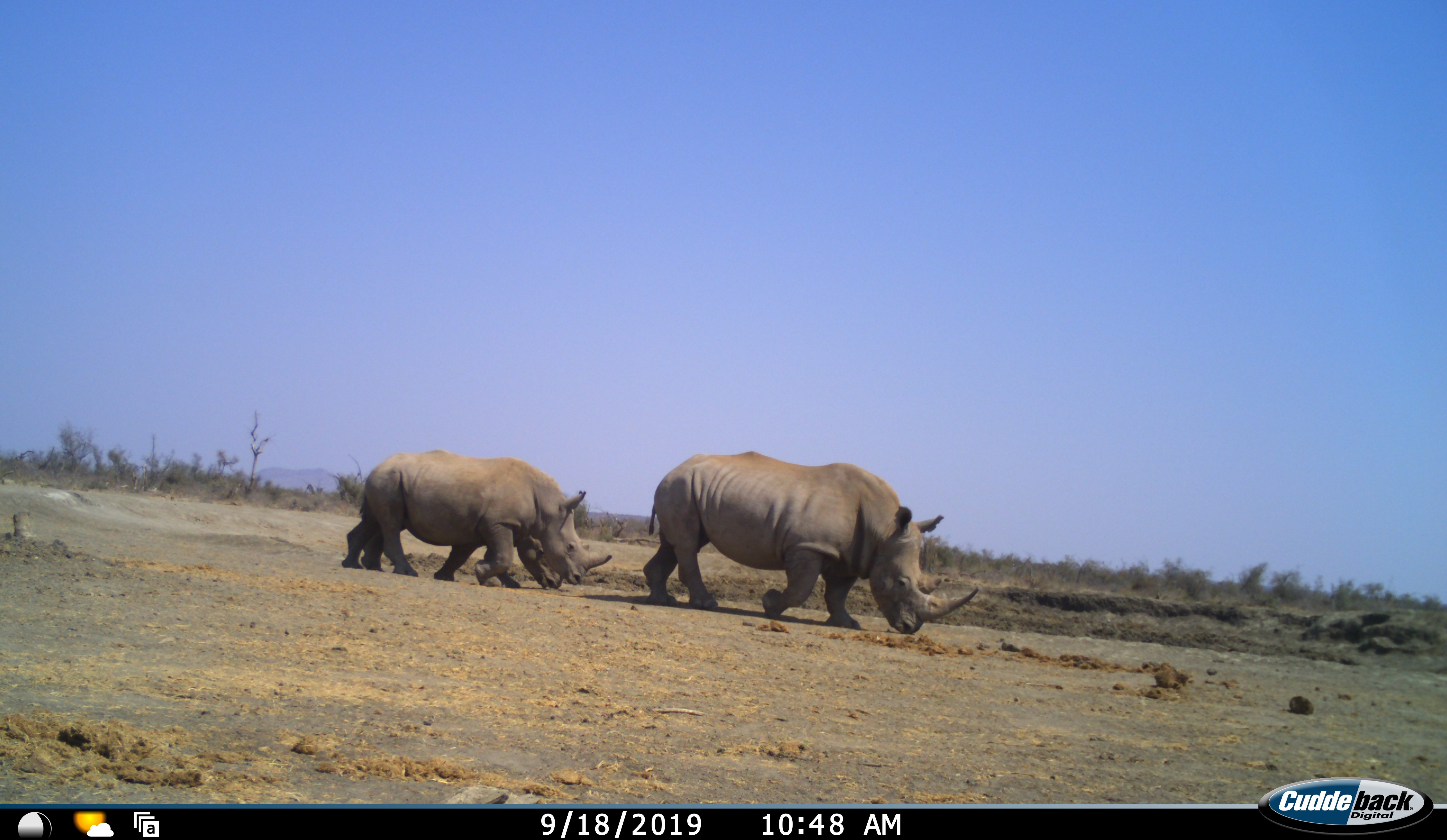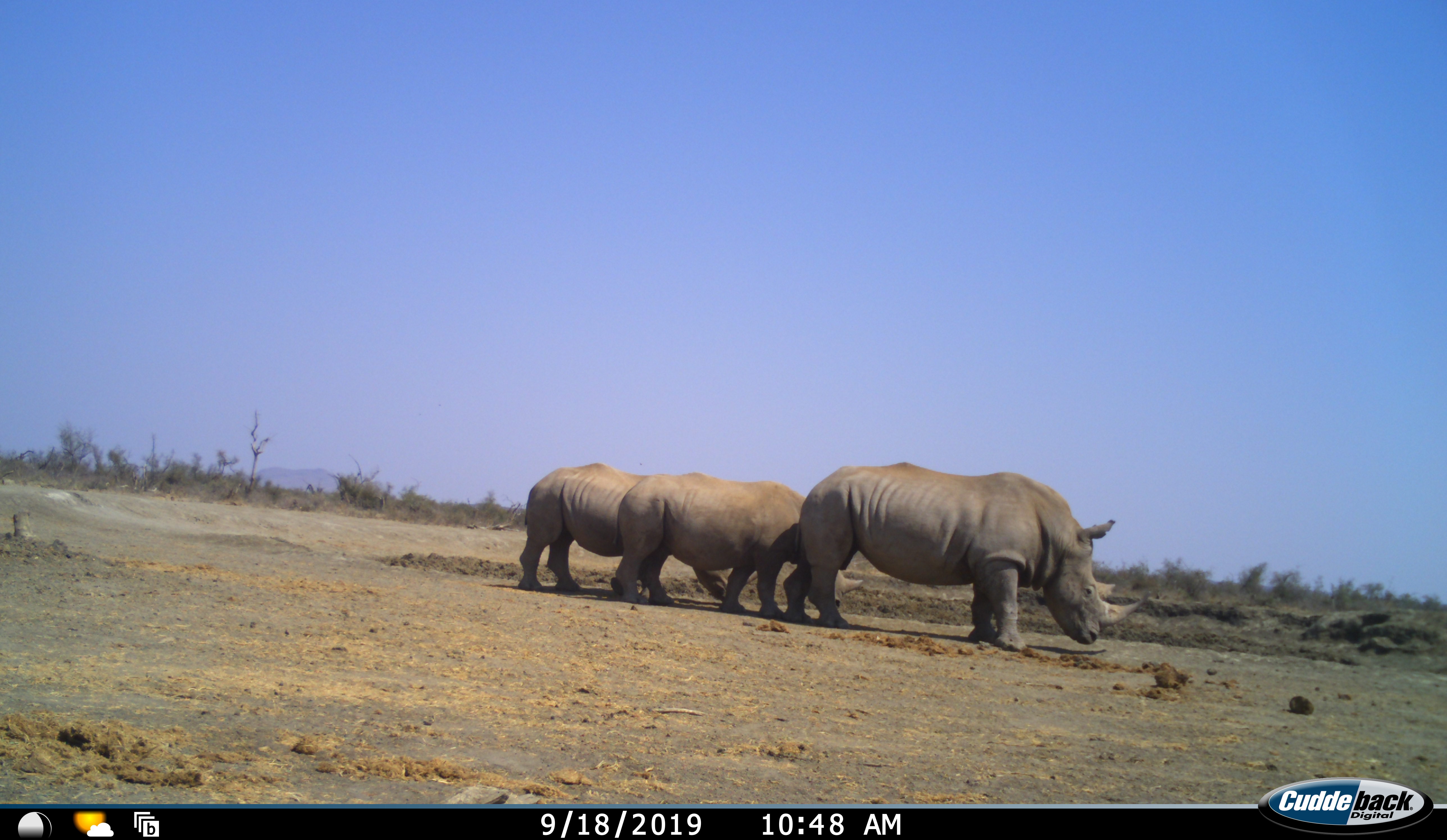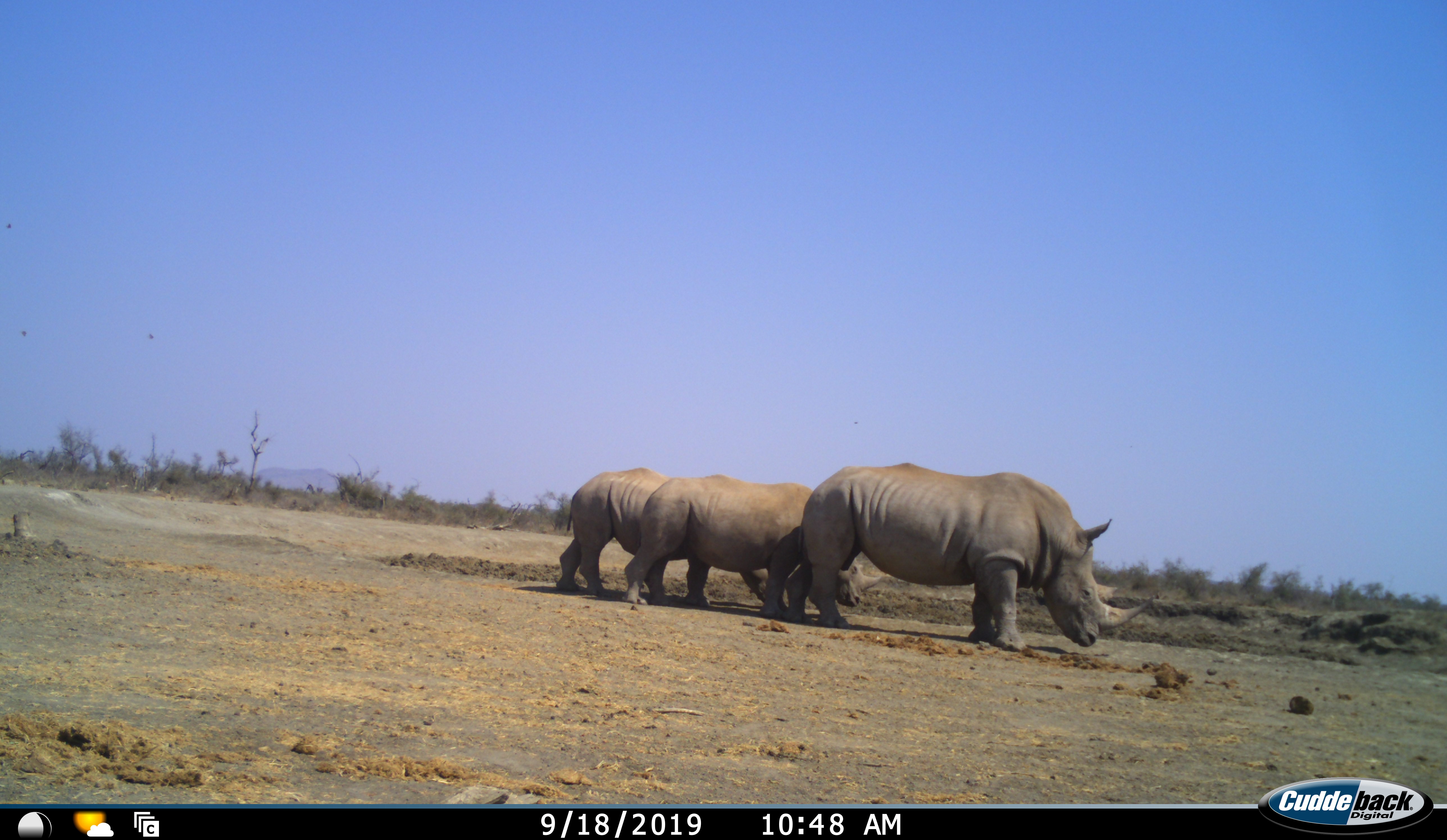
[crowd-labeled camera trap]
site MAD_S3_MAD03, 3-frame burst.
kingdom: Animalia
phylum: Chordata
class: Mammalia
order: Perissodactyla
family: Rhinocerotidae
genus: Ceratotherium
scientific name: Ceratotherium simum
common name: white rhinoceros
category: rhinoceroswhite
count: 3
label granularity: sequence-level